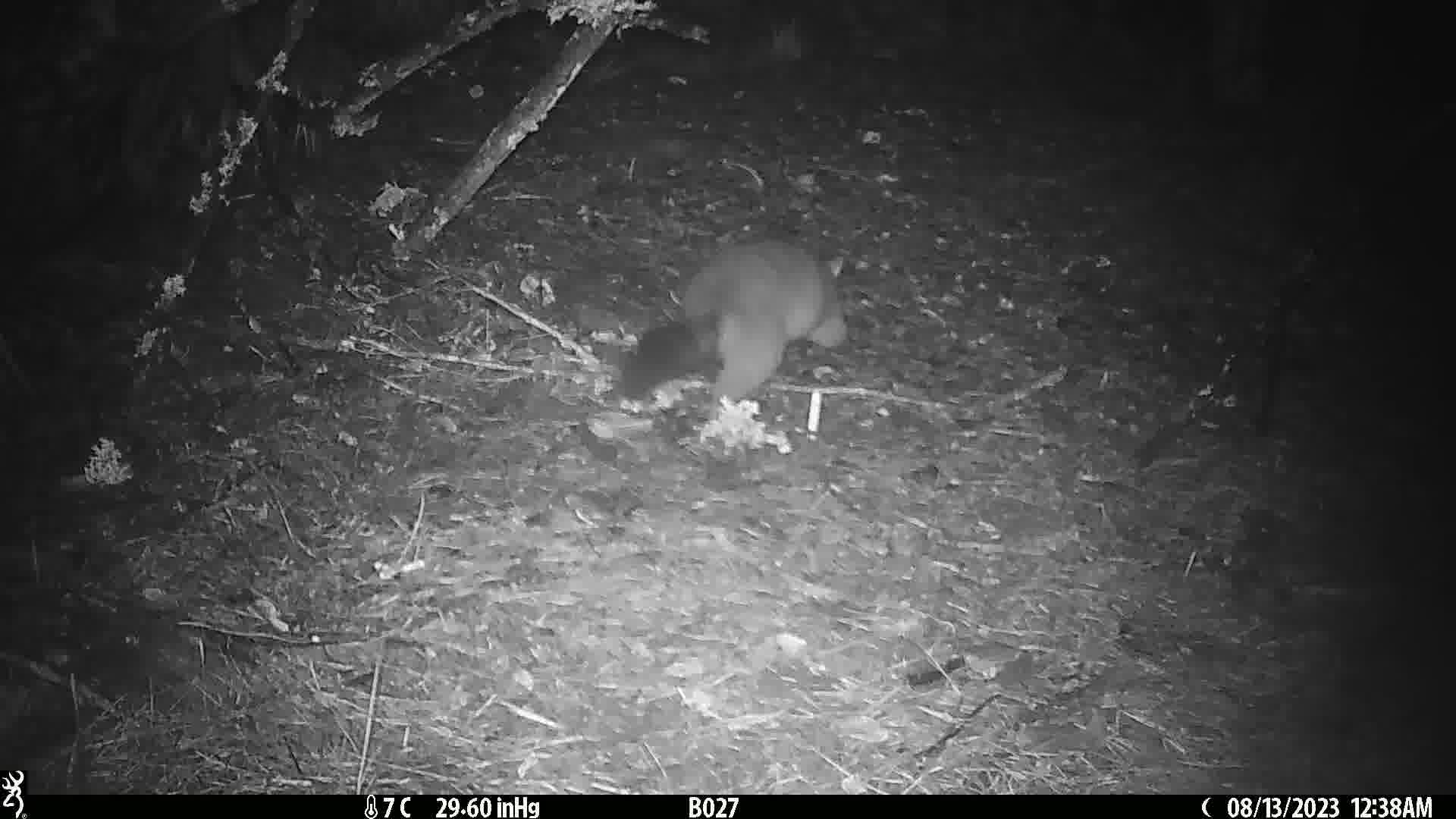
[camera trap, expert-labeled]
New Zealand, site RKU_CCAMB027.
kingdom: Animalia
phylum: Chordata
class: Mammalia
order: Diprotodontia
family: Phalangeridae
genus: Trichosurus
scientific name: Trichosurus vulpecula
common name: common brushtail possum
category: possum